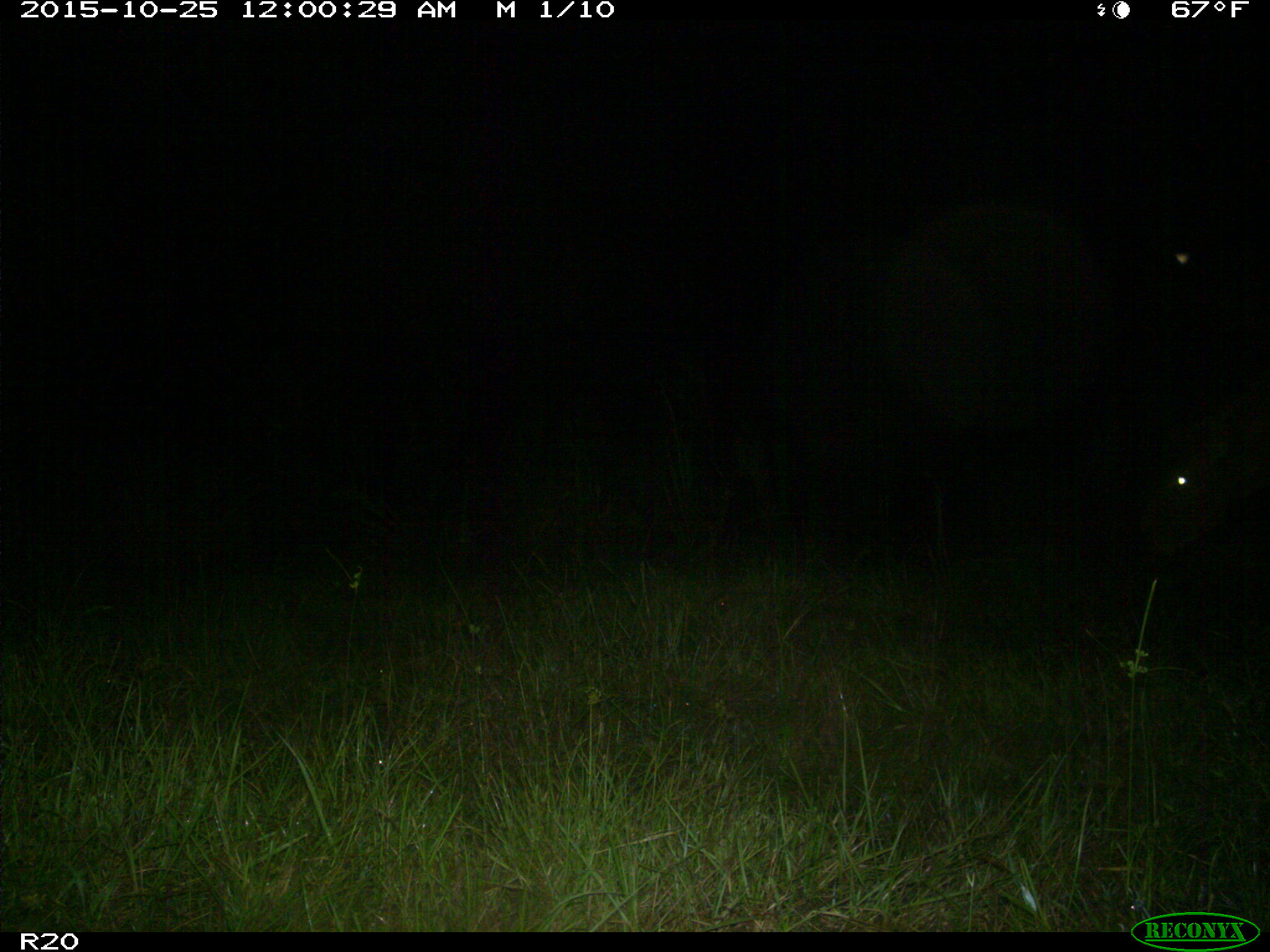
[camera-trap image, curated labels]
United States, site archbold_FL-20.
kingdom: Animalia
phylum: Chordata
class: Mammalia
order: Artiodactyla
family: Bovidae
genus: Bos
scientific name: Bos taurus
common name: domestic cow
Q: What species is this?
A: Bos taurus (domestic cow).